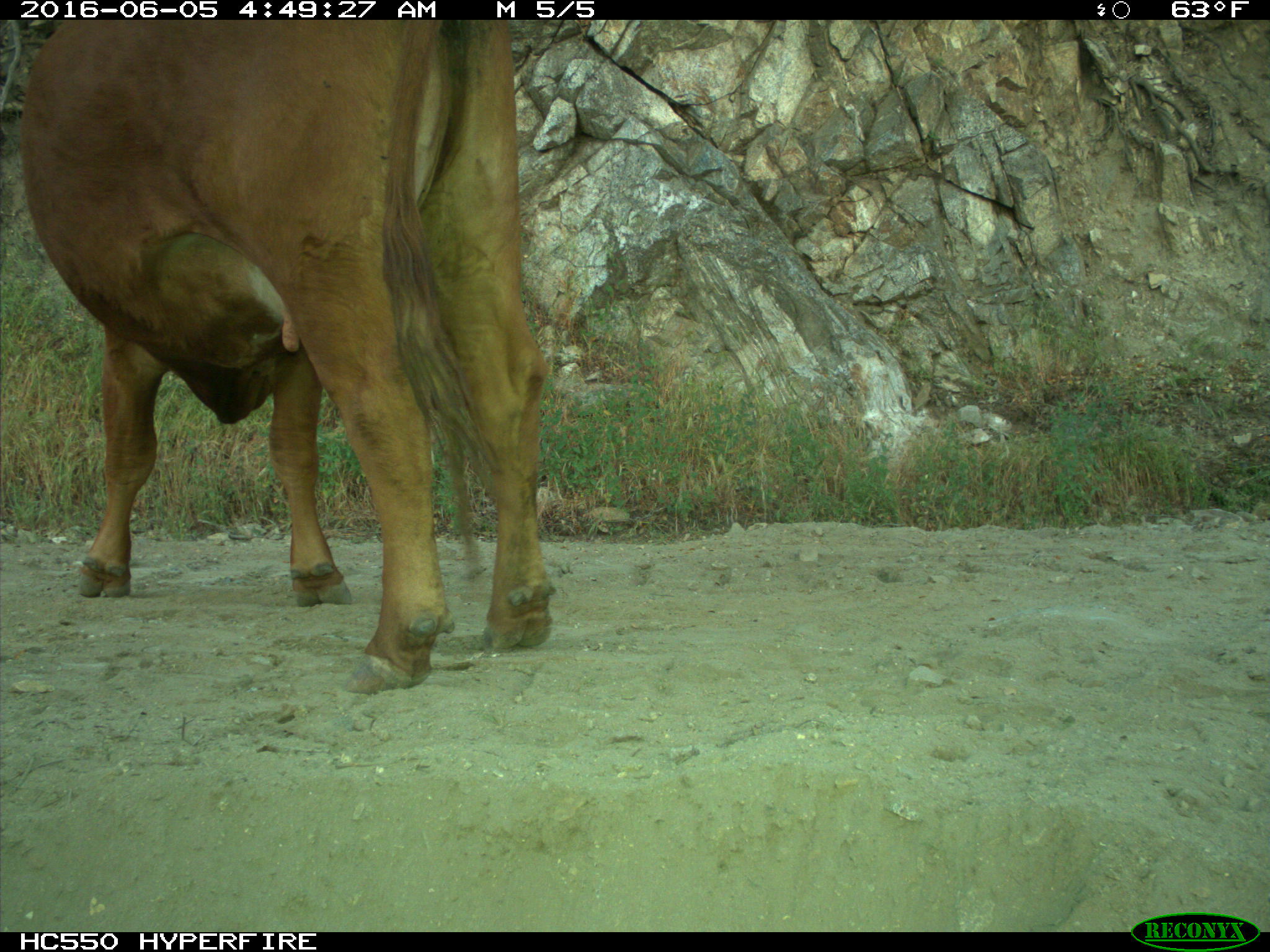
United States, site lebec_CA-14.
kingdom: Animalia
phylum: Chordata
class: Mammalia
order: Artiodactyla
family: Bovidae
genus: Bos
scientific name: Bos taurus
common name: domestic cow